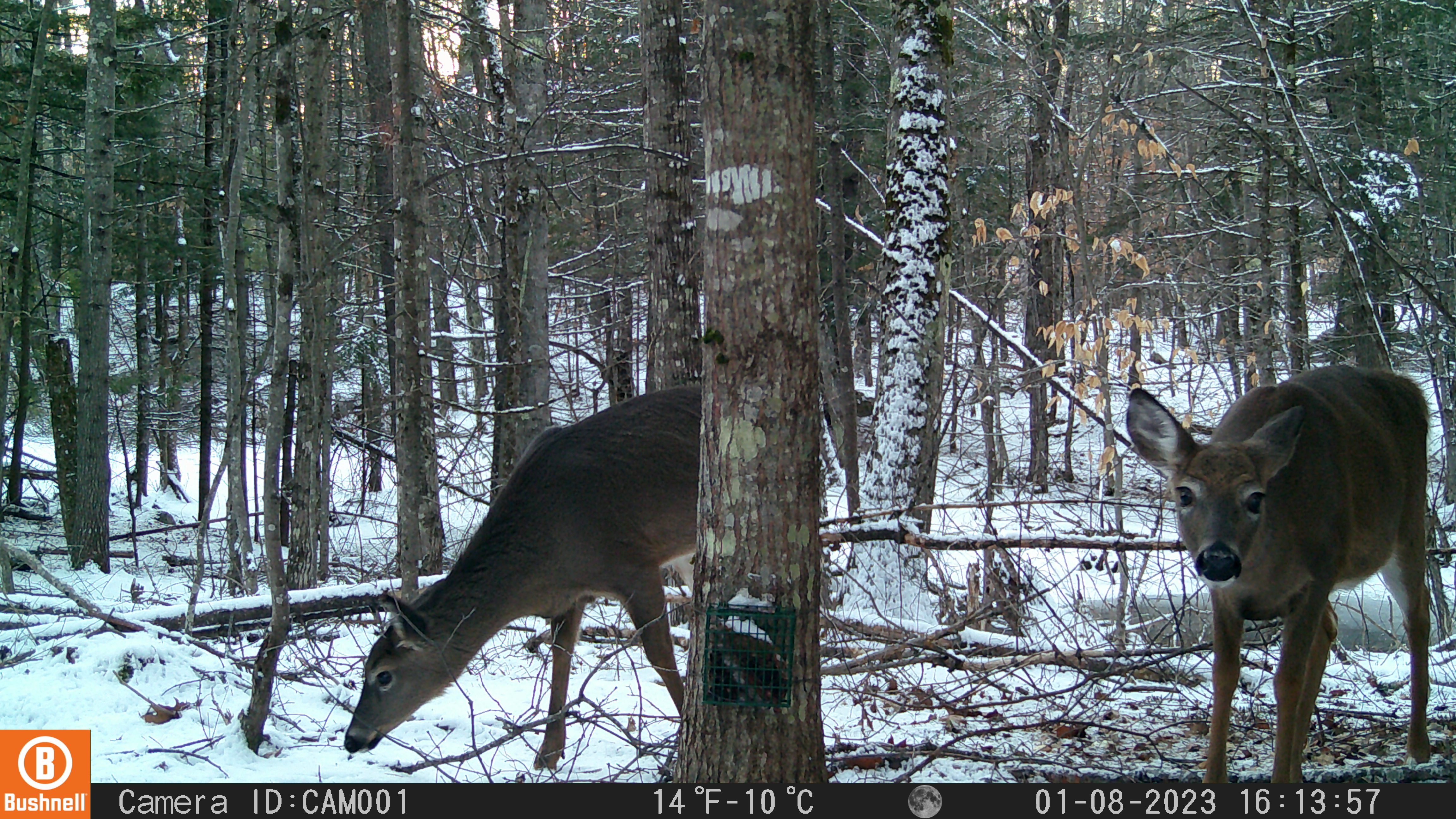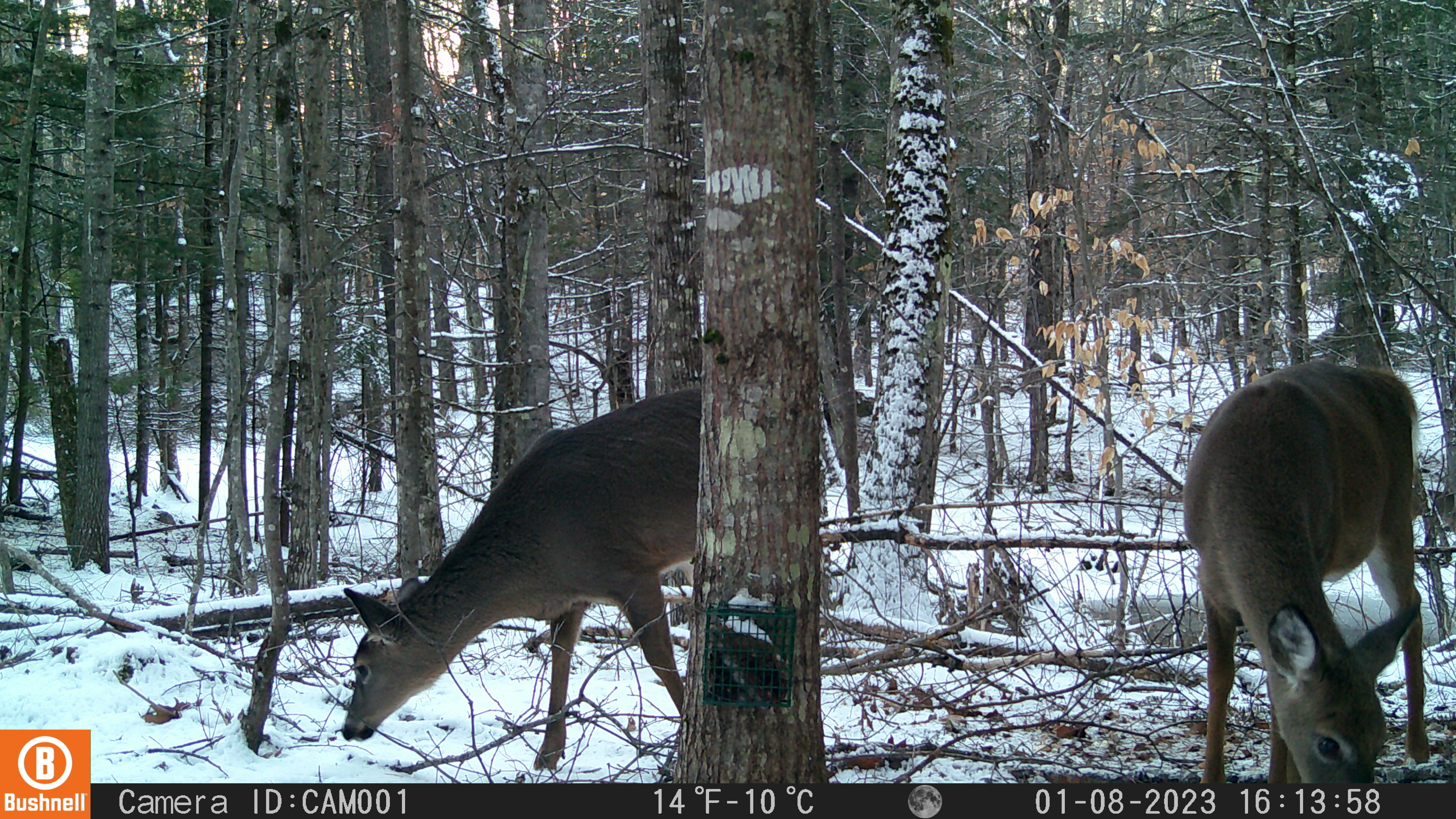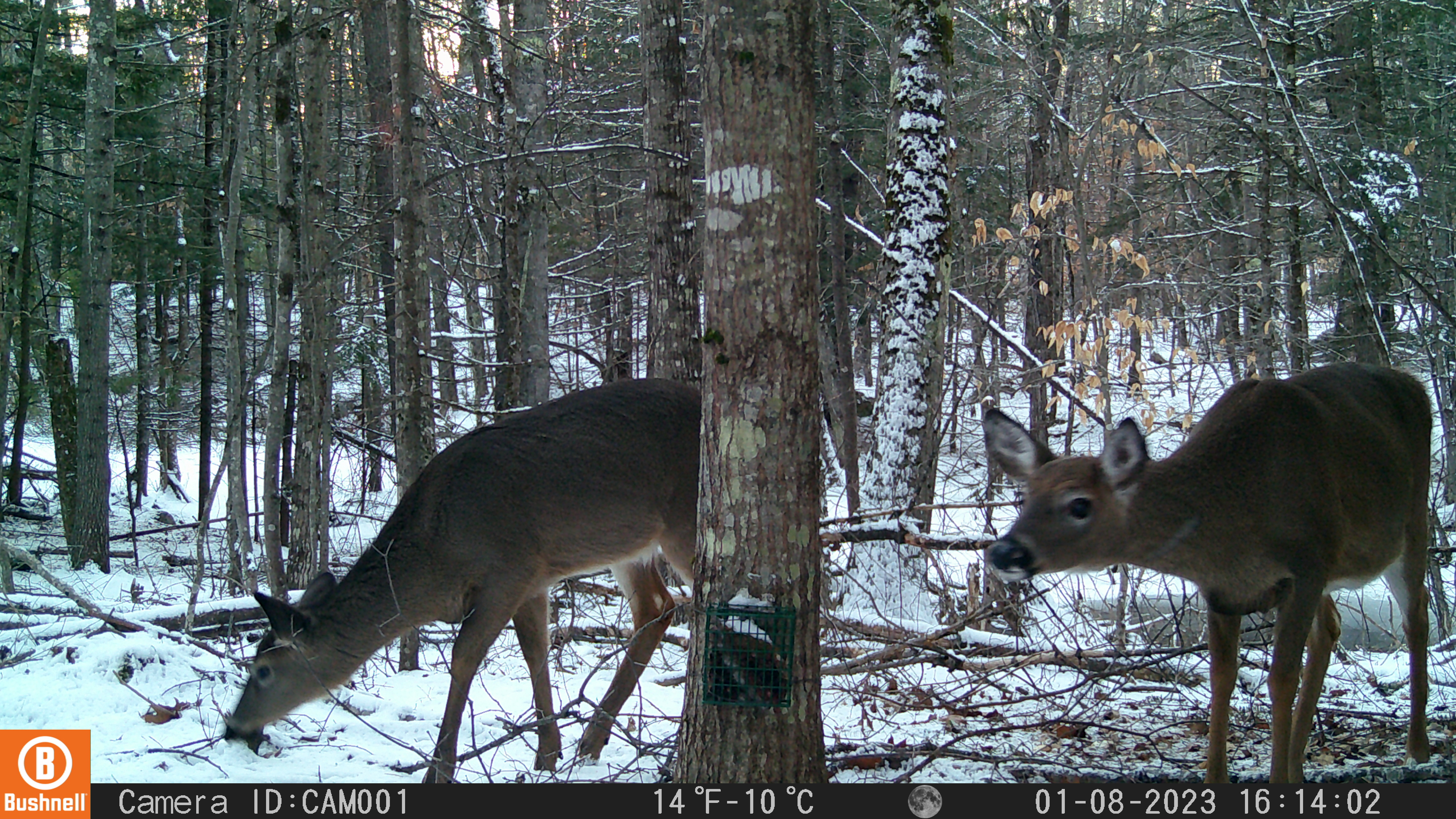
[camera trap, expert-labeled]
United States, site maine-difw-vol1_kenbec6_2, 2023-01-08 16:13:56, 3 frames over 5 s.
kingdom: Animalia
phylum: Chordata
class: Mammalia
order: Artiodactyla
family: Cervidae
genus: Odocoileus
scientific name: Odocoileus virginianus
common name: white-tailed deer